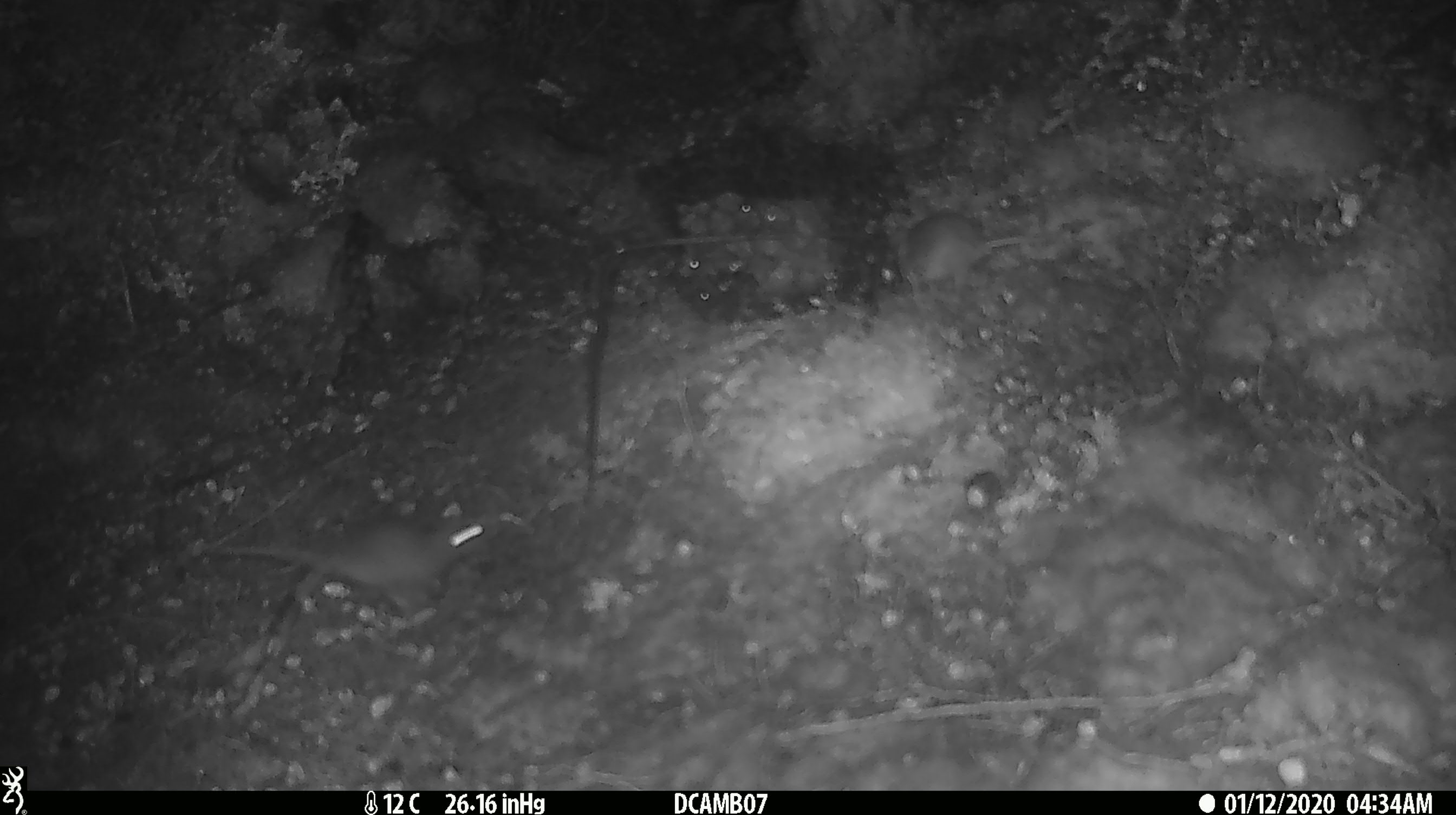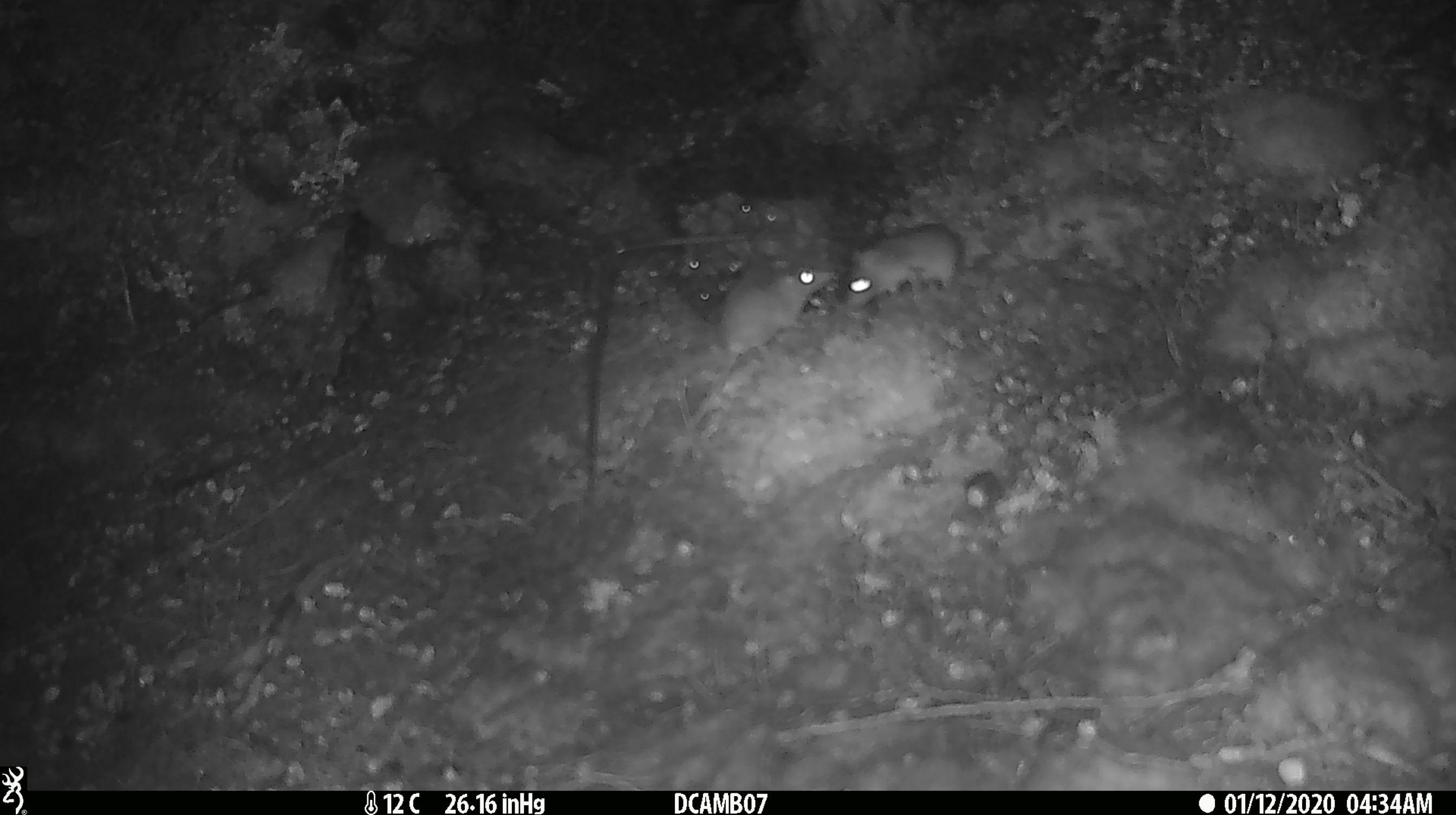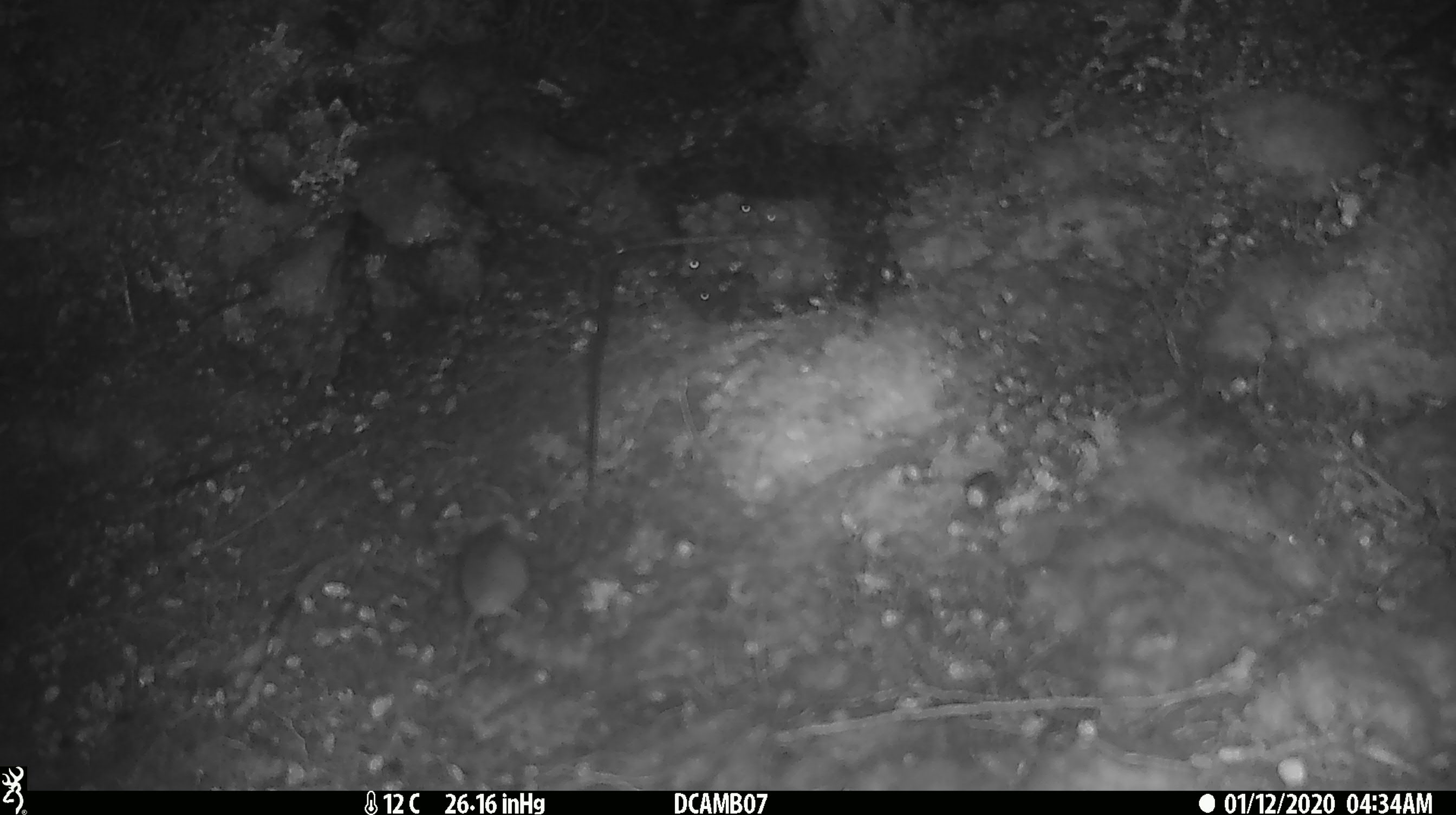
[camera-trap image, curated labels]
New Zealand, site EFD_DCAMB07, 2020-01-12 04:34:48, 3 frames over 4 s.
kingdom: Animalia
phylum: Chordata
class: Mammalia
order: Rodentia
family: Muridae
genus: Mus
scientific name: Mus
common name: mouse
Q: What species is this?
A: Mouse (Mus).